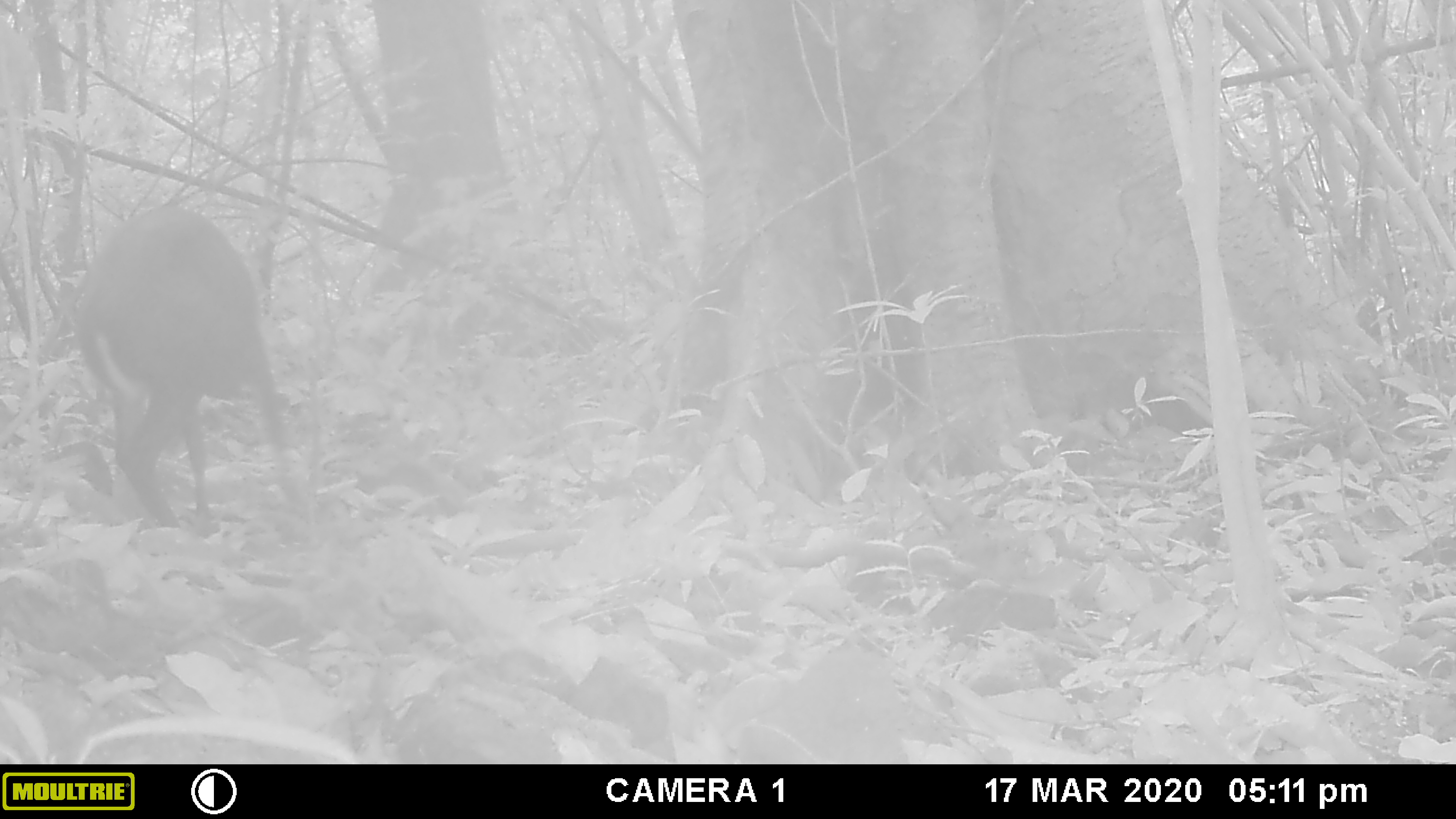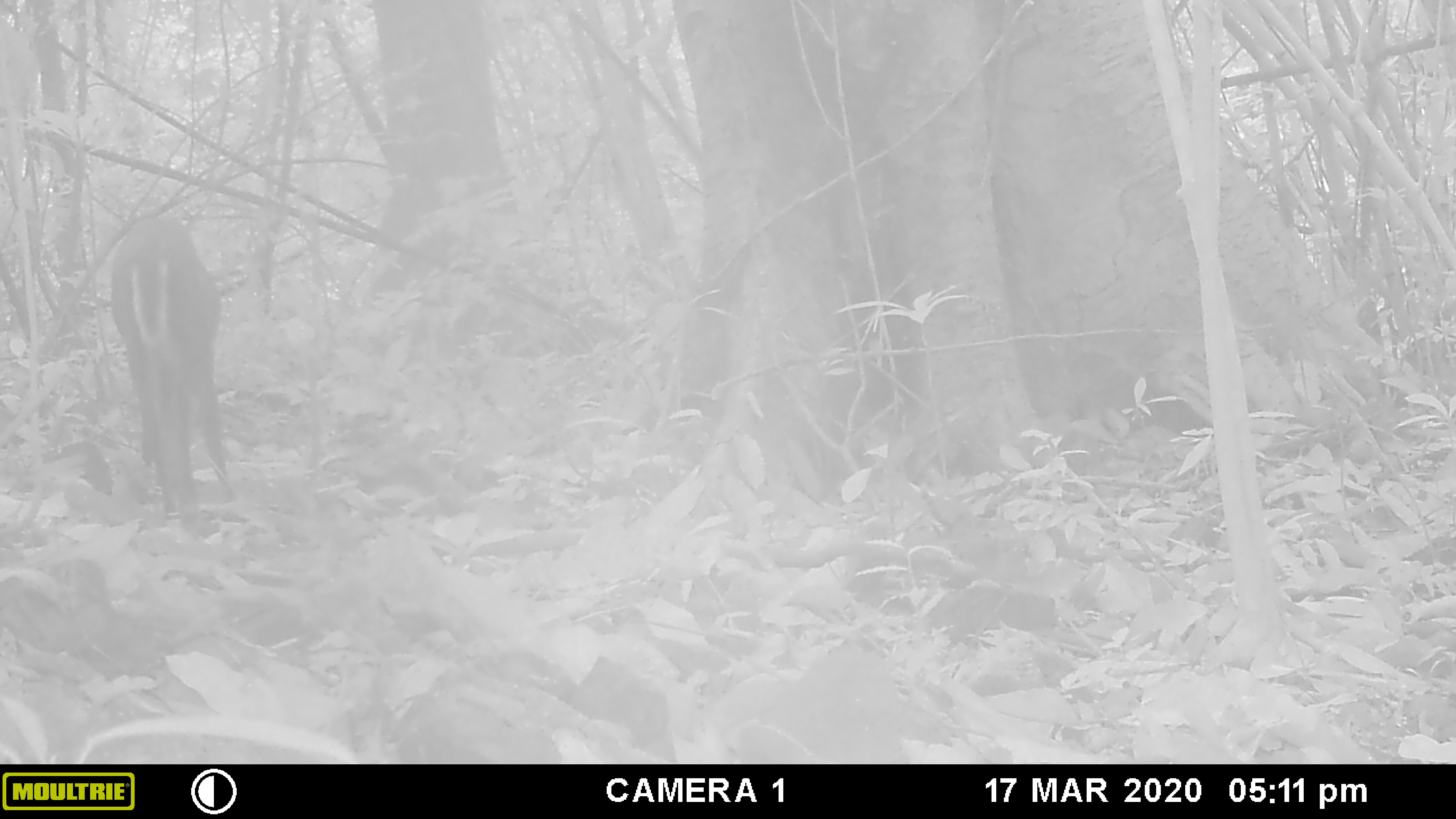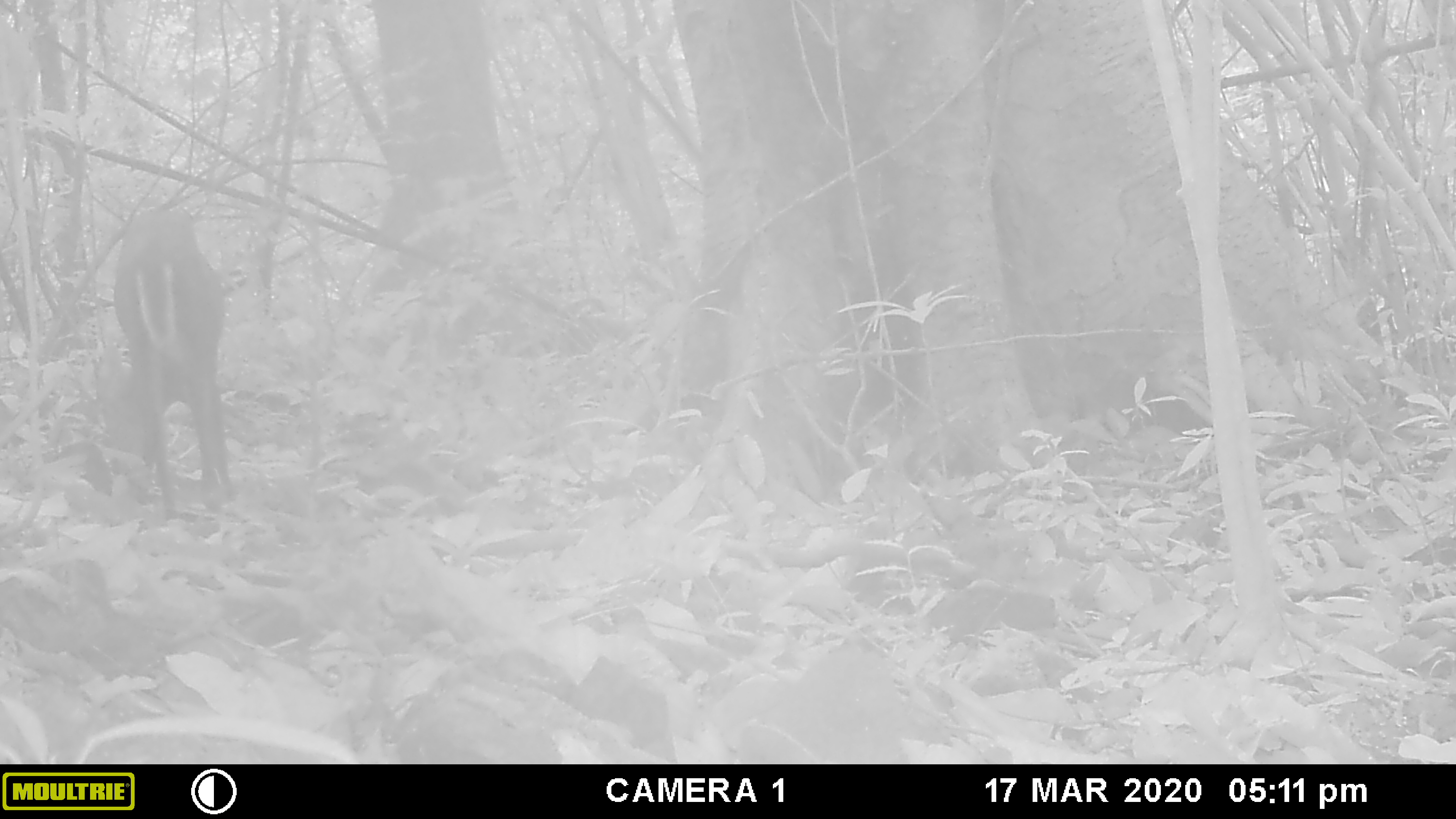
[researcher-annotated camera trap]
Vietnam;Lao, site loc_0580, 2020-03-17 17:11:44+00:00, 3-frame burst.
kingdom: Animalia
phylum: Chordata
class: Mammalia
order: Artiodactyla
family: Cervidae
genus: Muntiacus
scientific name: Muntiacus rooseveltorum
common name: roosevelt's muntjac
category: roosevelts muntjac group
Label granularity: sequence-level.